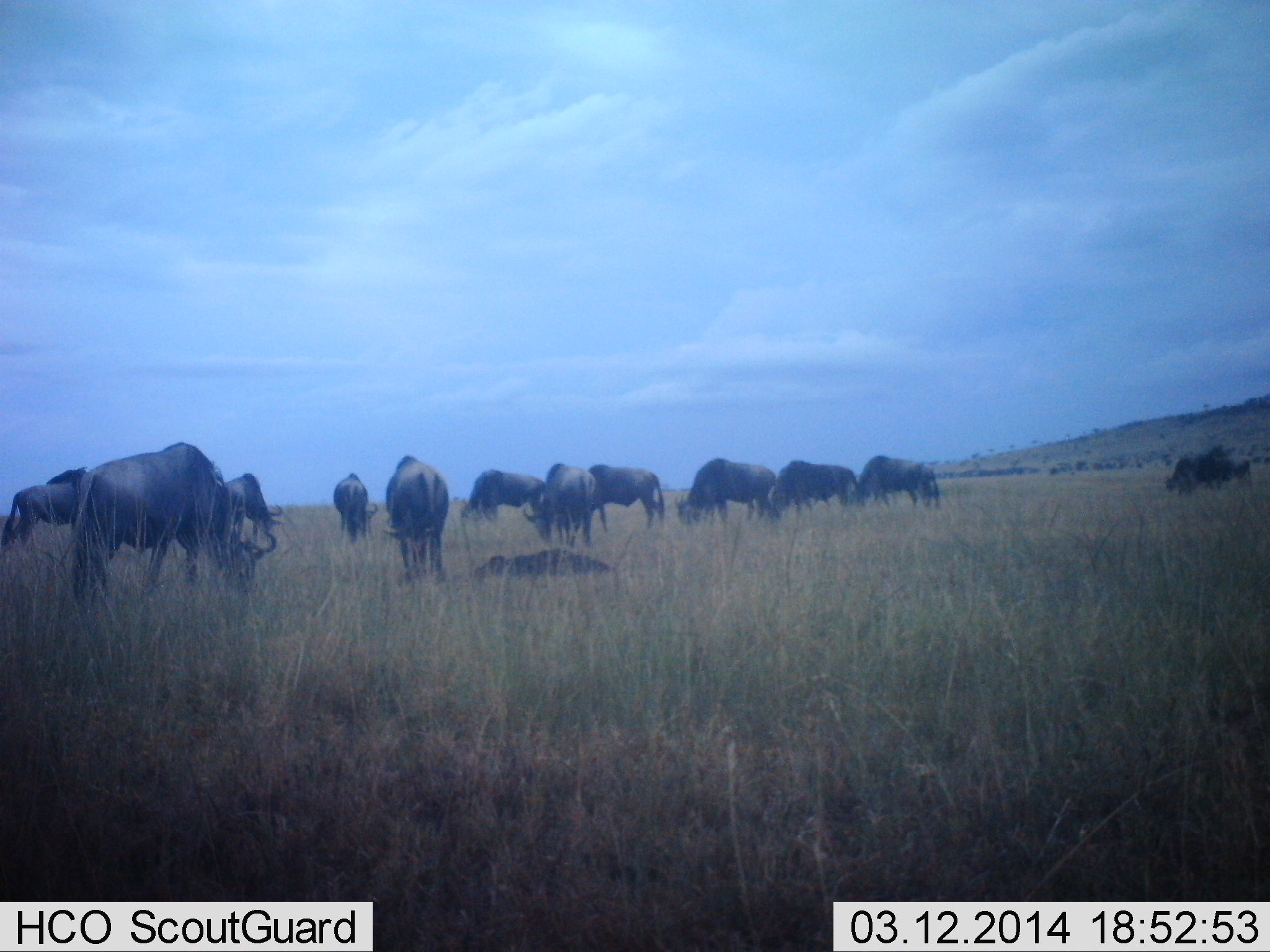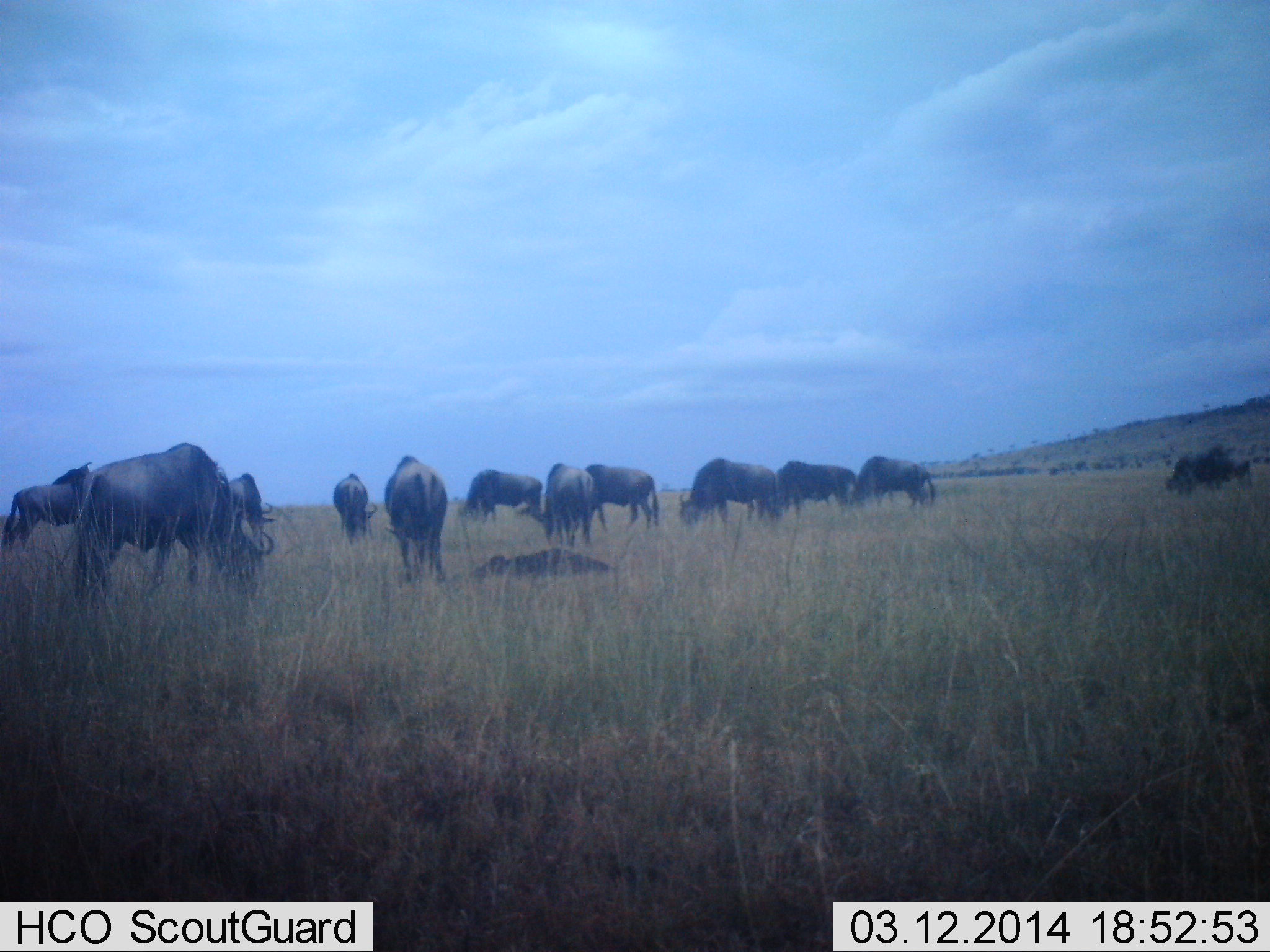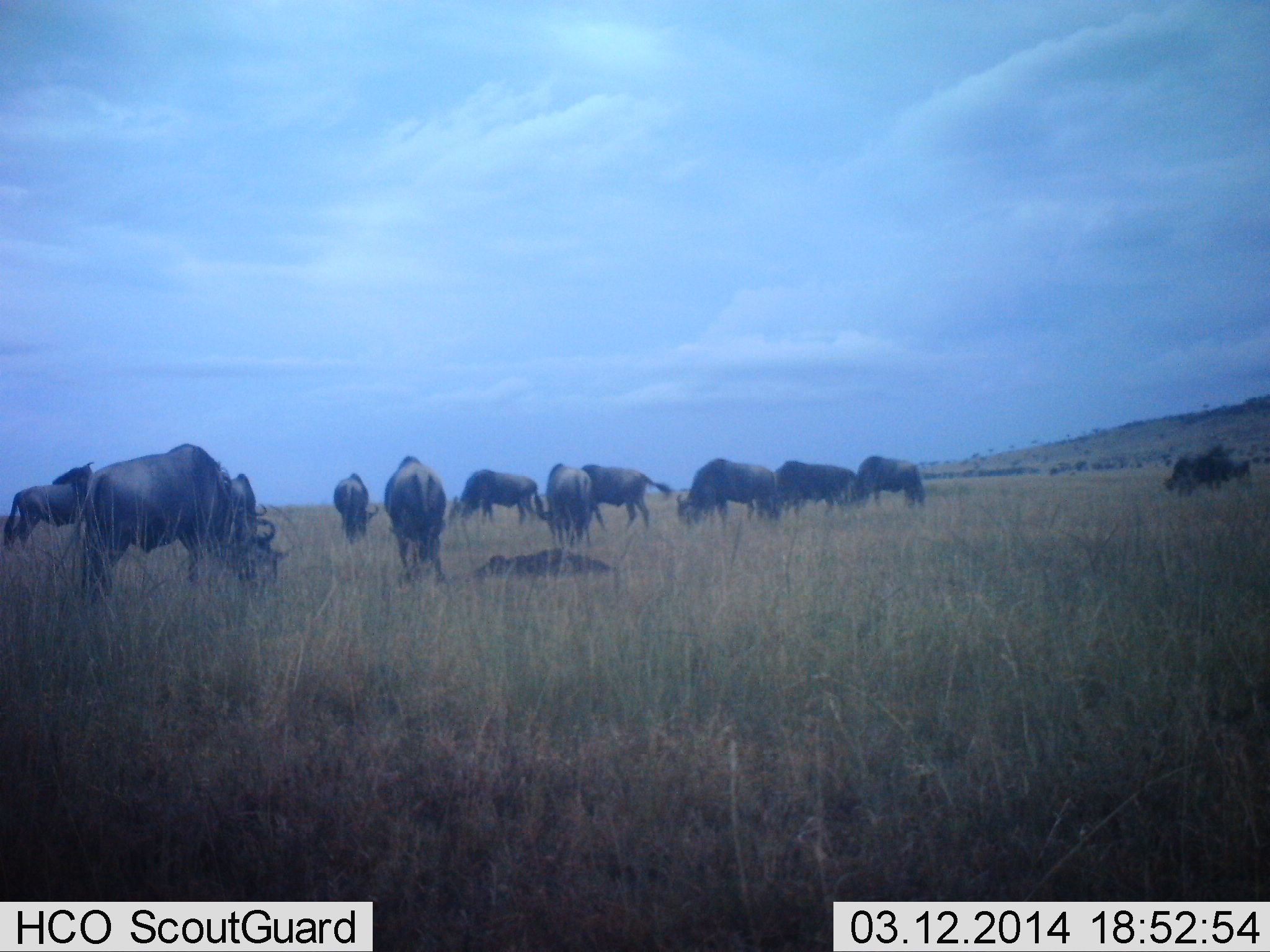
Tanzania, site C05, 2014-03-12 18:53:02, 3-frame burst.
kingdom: Animalia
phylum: Chordata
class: Mammalia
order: Artiodactyla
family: Bovidae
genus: Connochaetes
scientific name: Connochaetes taurinus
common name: blue wildebeest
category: wildebeest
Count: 11-50.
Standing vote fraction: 60%.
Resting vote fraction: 40%.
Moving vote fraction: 20%.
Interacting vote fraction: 0%.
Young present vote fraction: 0%.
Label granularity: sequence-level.